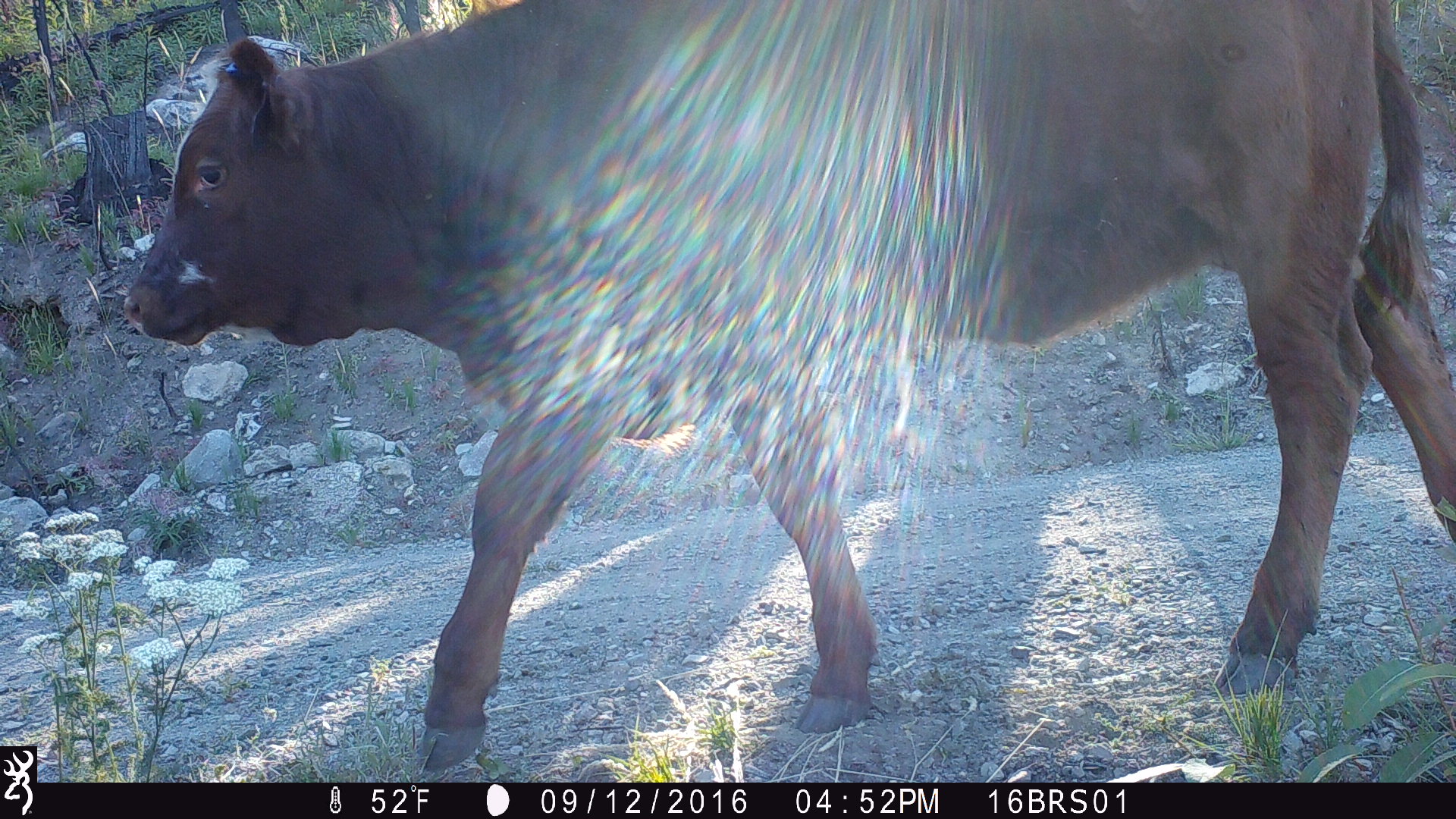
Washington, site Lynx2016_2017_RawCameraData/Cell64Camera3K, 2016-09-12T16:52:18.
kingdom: Animalia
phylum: Chordata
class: Mammalia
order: Artiodactyla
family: Bovidae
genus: Bos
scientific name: Bos taurus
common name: domestic cattle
Domestic cattle (Bos taurus). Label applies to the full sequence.